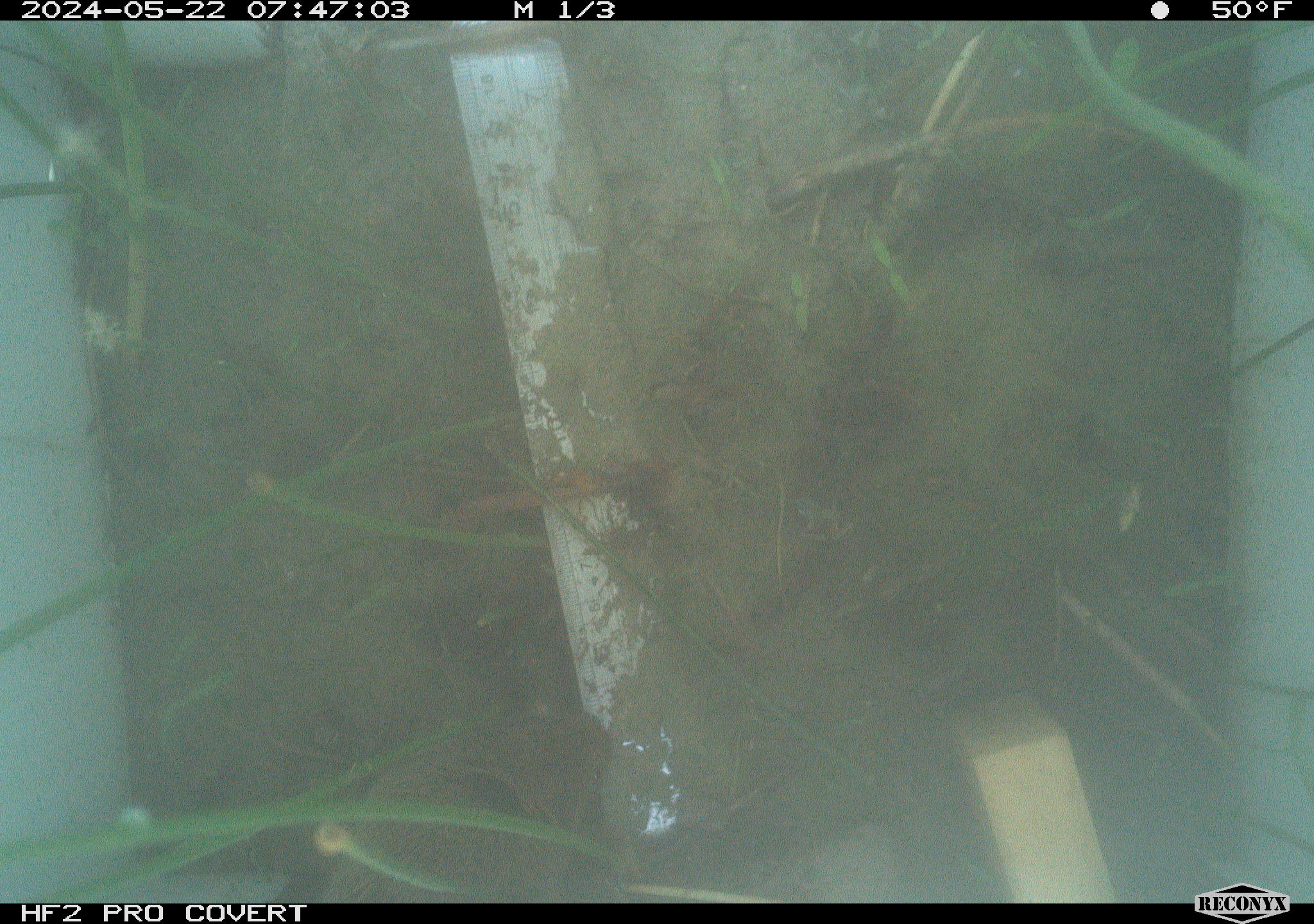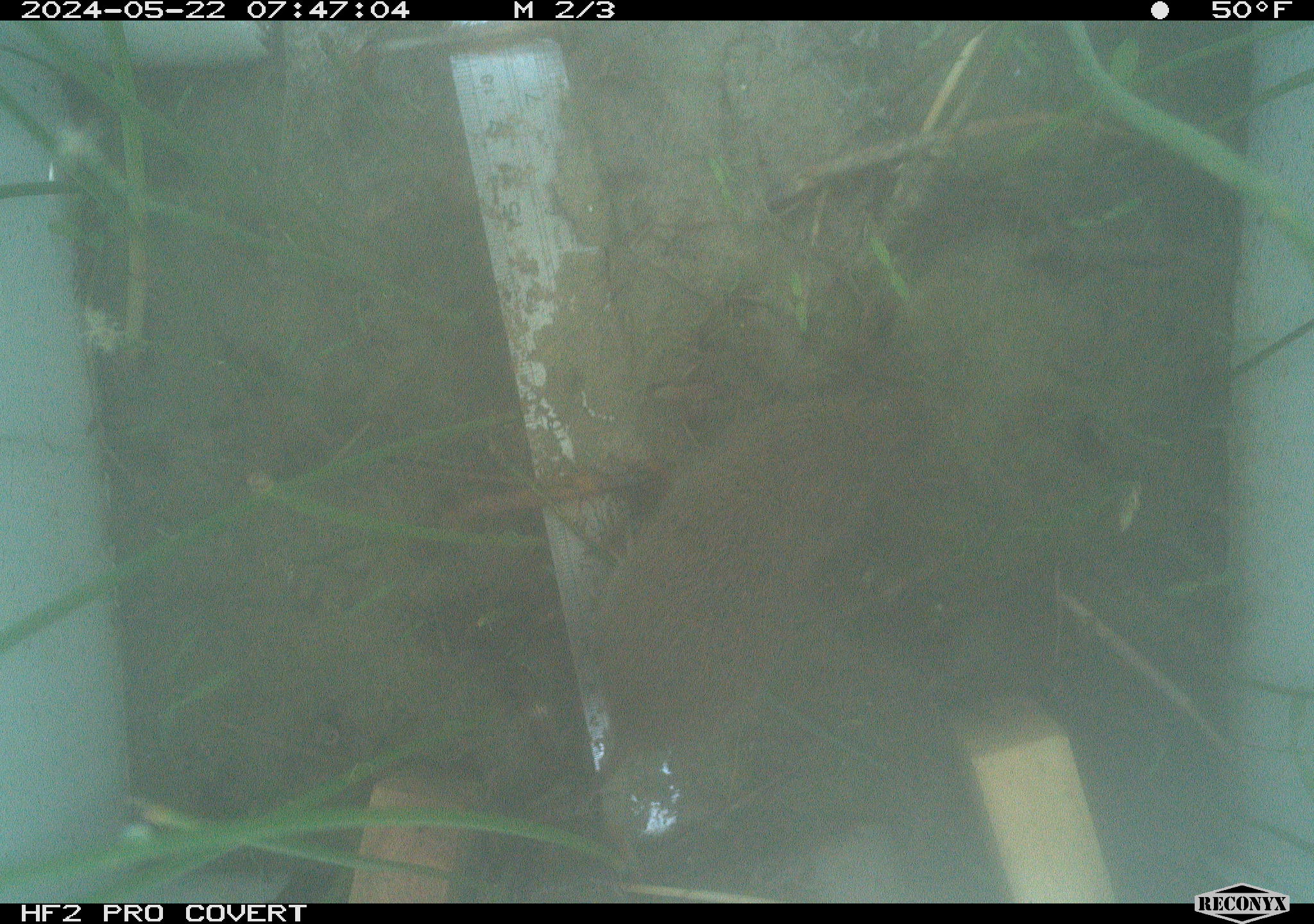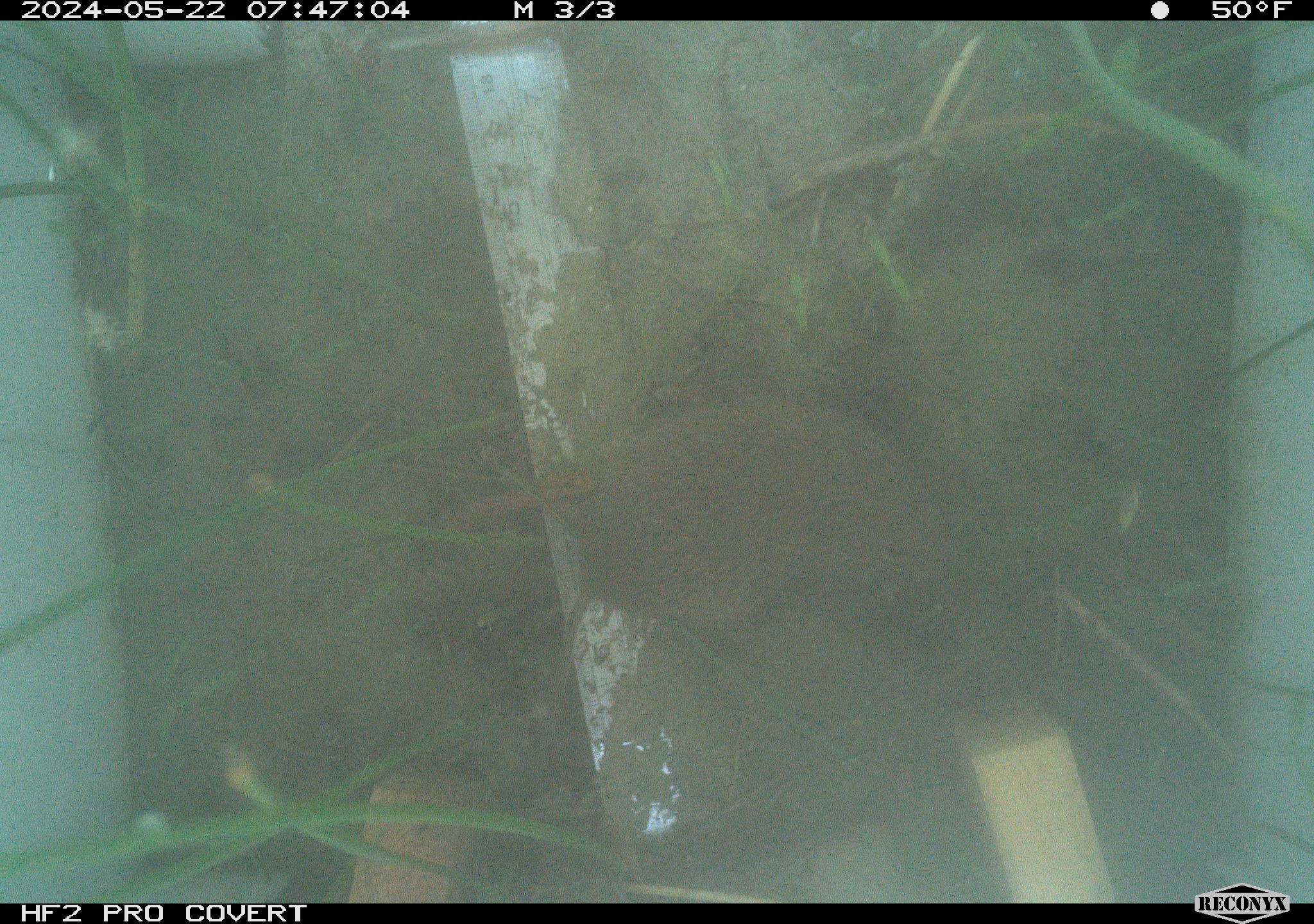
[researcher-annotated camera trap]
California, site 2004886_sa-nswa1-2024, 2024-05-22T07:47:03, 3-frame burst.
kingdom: Animalia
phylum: Chordata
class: Mammalia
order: Rodentia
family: Cricetidae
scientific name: Arvicolinae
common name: voles, lemmings, and muskrats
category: arvicolinae subfamily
Arvicolinae subfamily (voles, lemmings, and muskrats) (Arvicolinae).